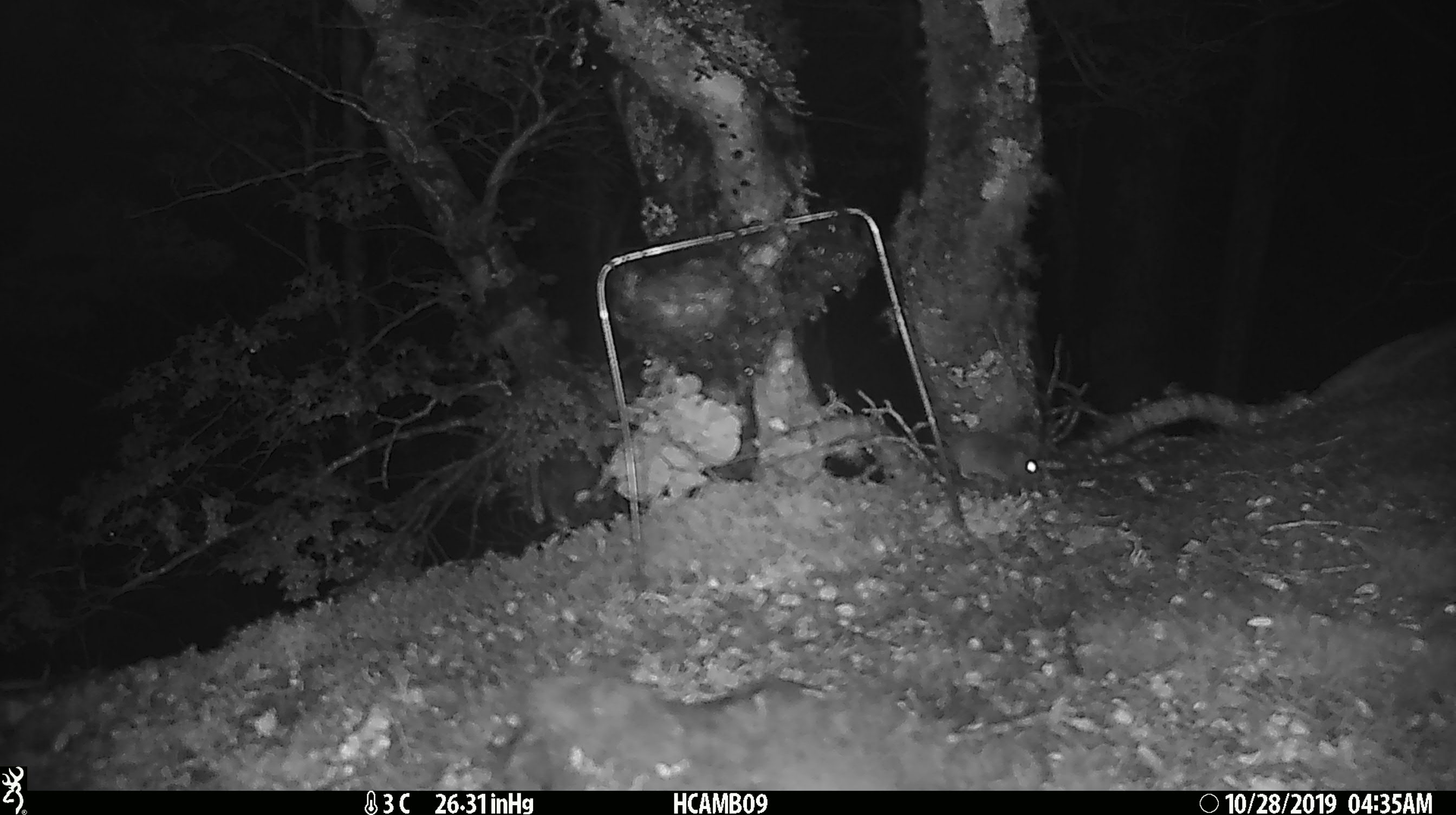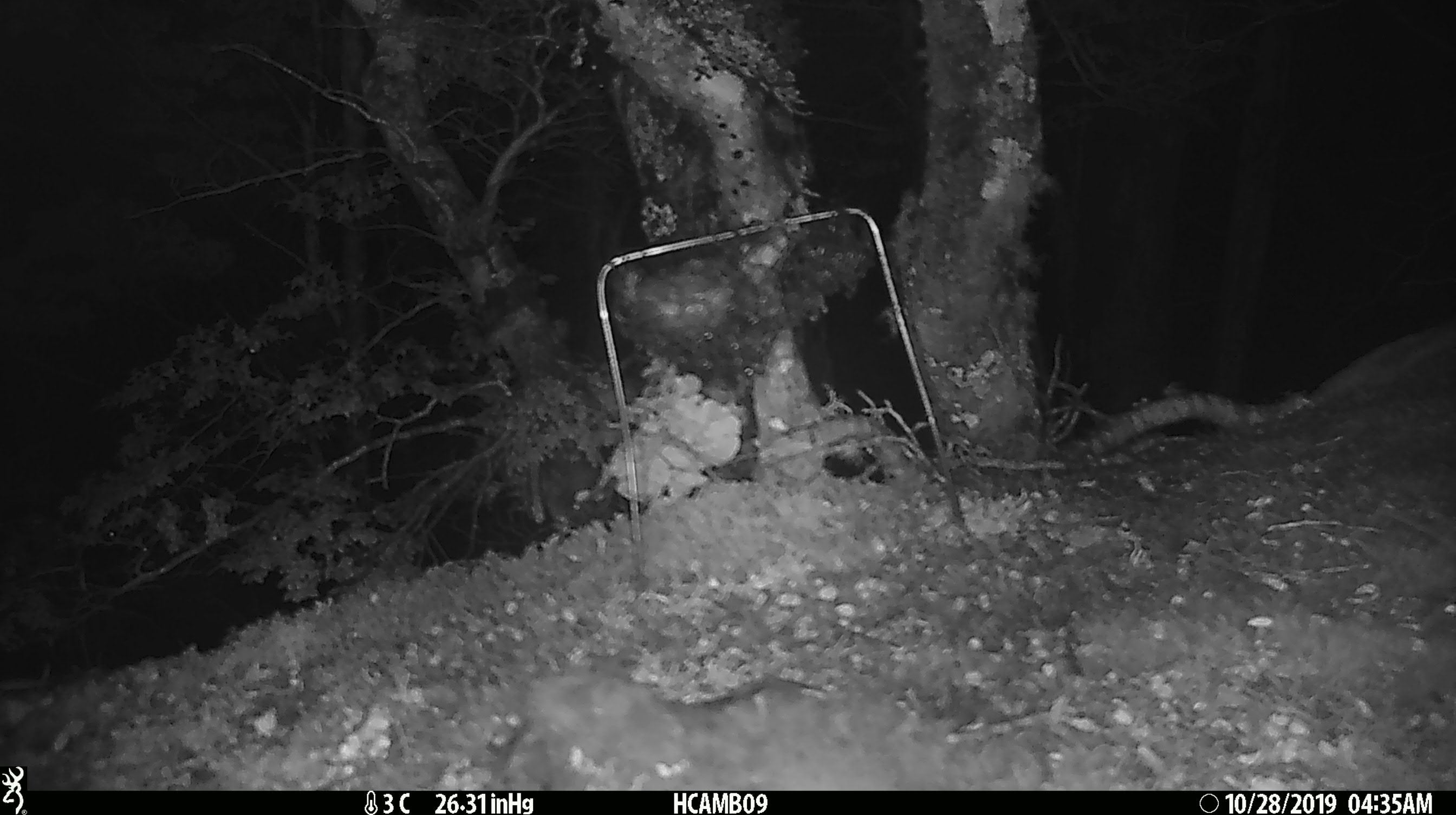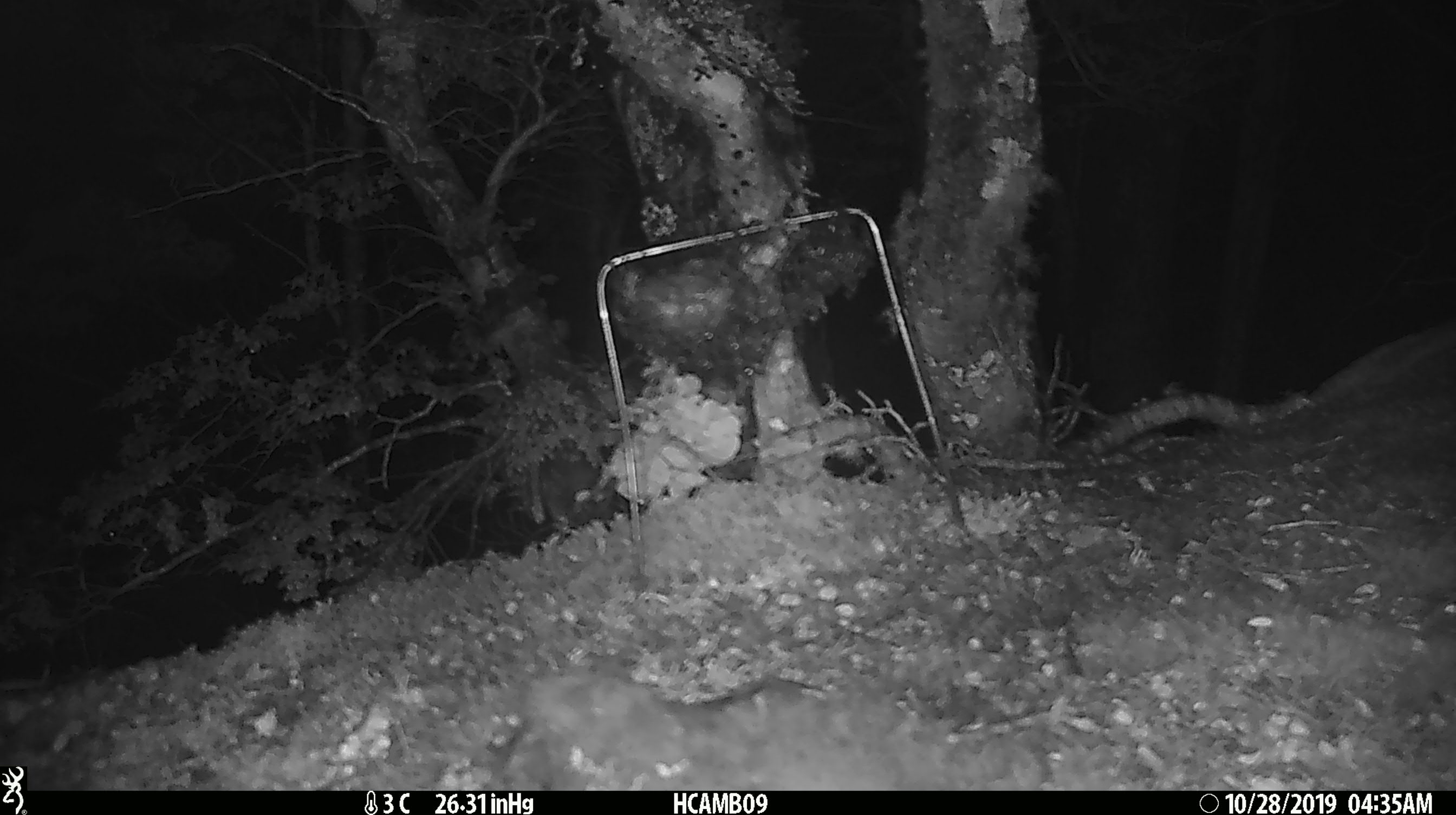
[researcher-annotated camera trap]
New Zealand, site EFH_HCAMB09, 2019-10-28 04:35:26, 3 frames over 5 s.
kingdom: Animalia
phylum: Chordata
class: Mammalia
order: Rodentia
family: Muridae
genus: Mus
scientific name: Mus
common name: mouse